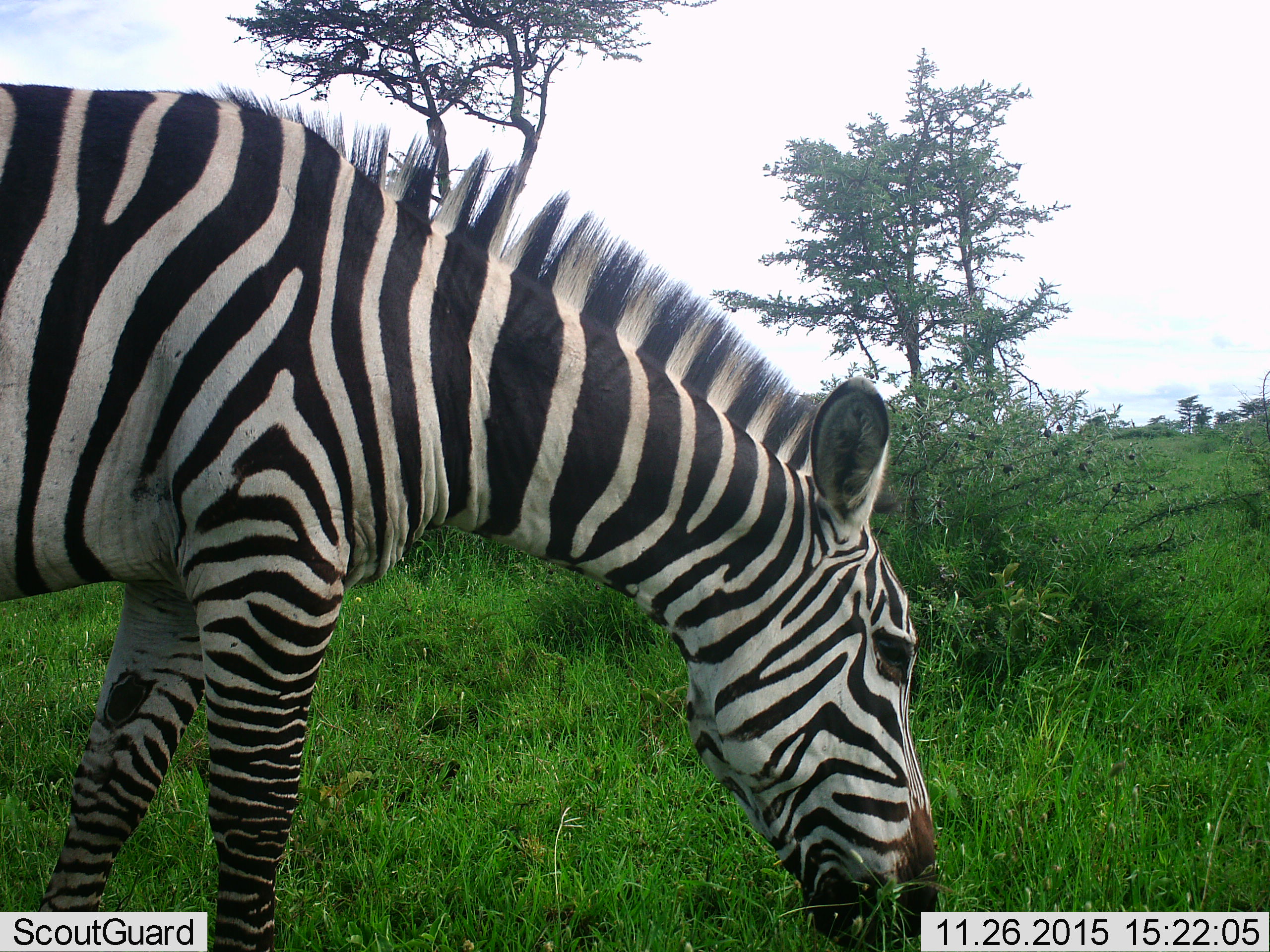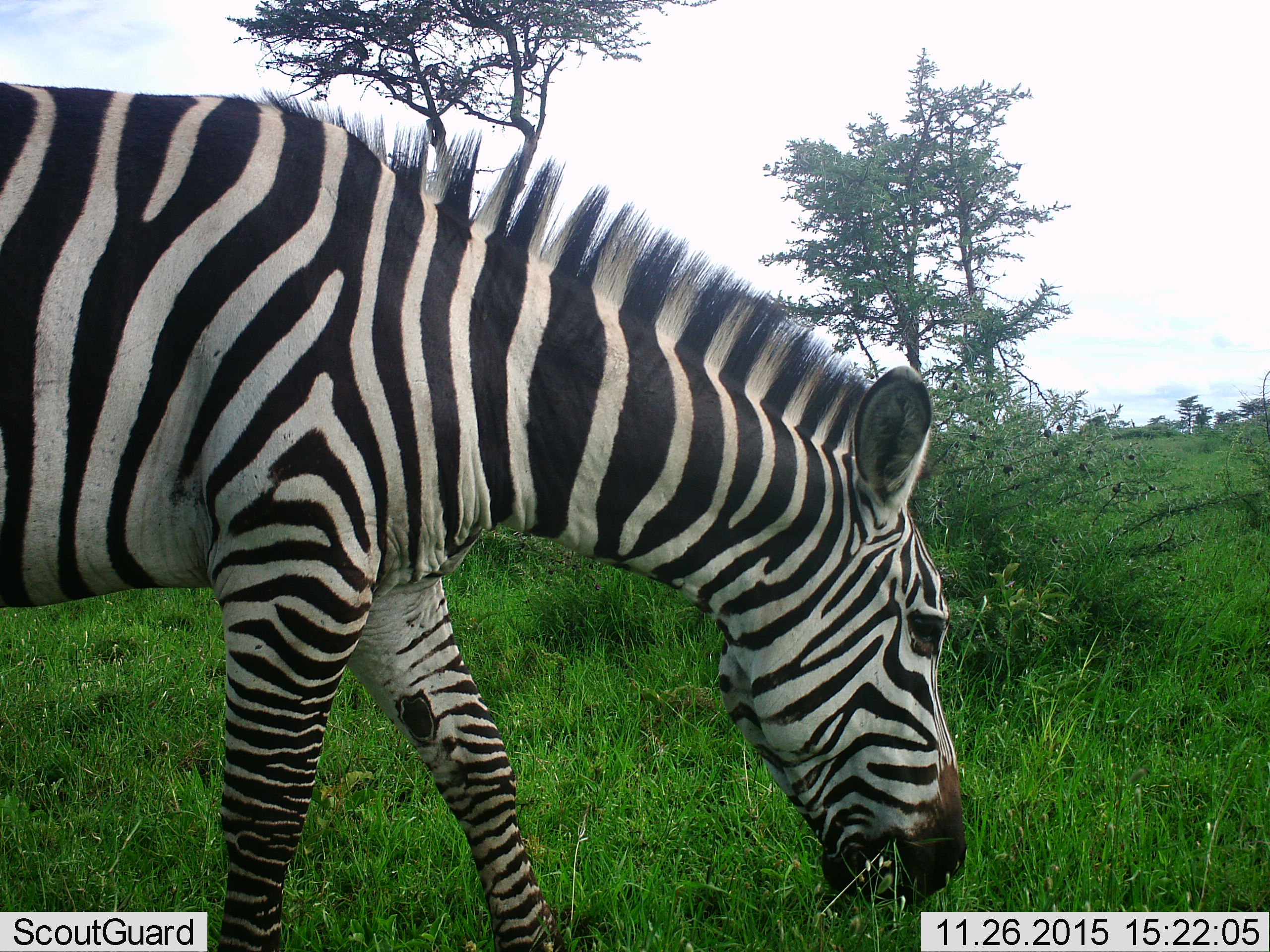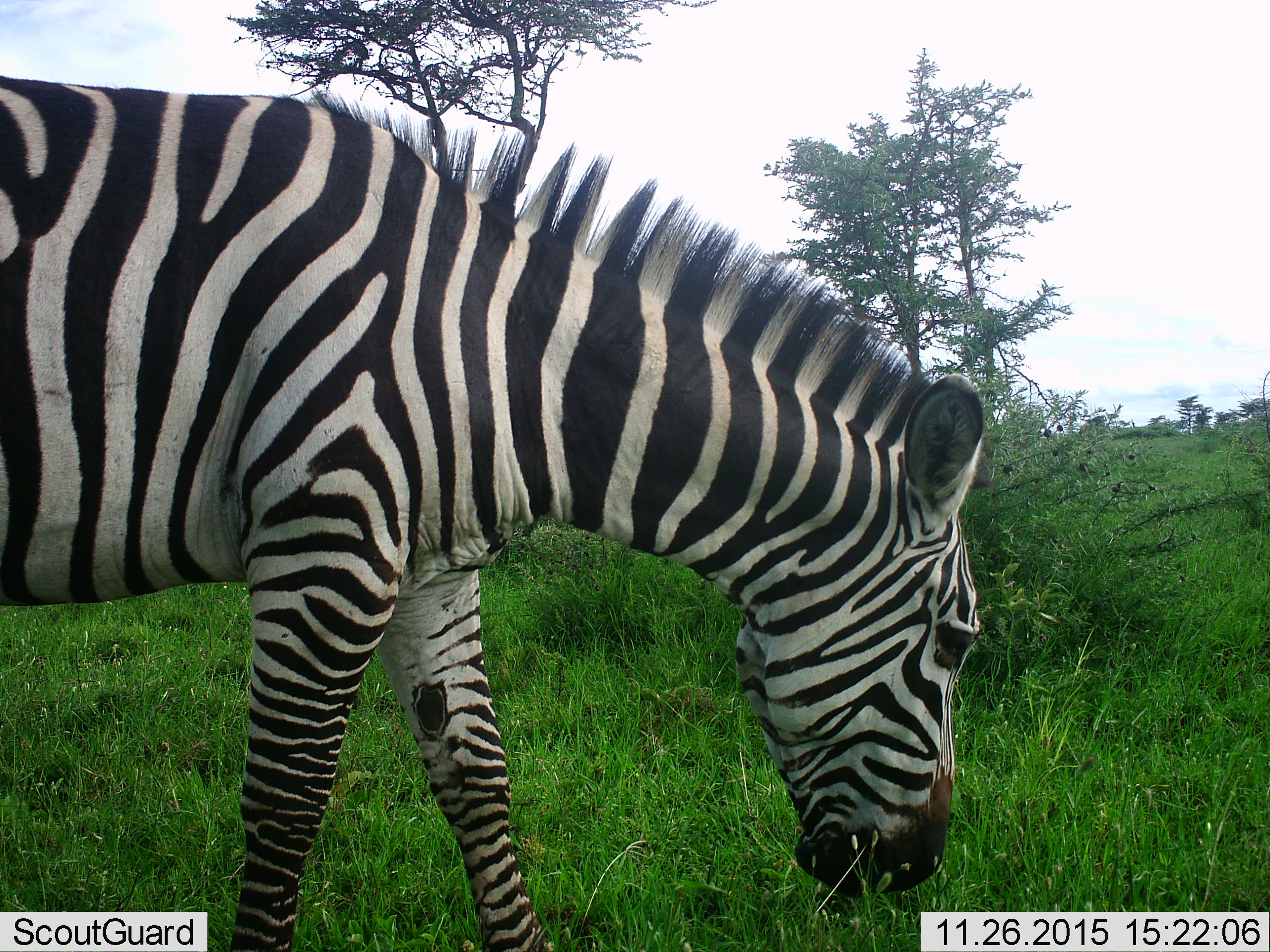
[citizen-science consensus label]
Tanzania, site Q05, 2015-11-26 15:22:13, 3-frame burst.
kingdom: Animalia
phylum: Chordata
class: Mammalia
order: Perissodactyla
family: Equidae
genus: Equus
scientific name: Equus quagga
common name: plains zebra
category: zebra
Zebra (plains zebra) (Equus quagga), count 1. Behavior (volunteer vote fractions): standing 20%, resting 0%, moving 20%, interacting 0%. Young present (vote fraction): 0%. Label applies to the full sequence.